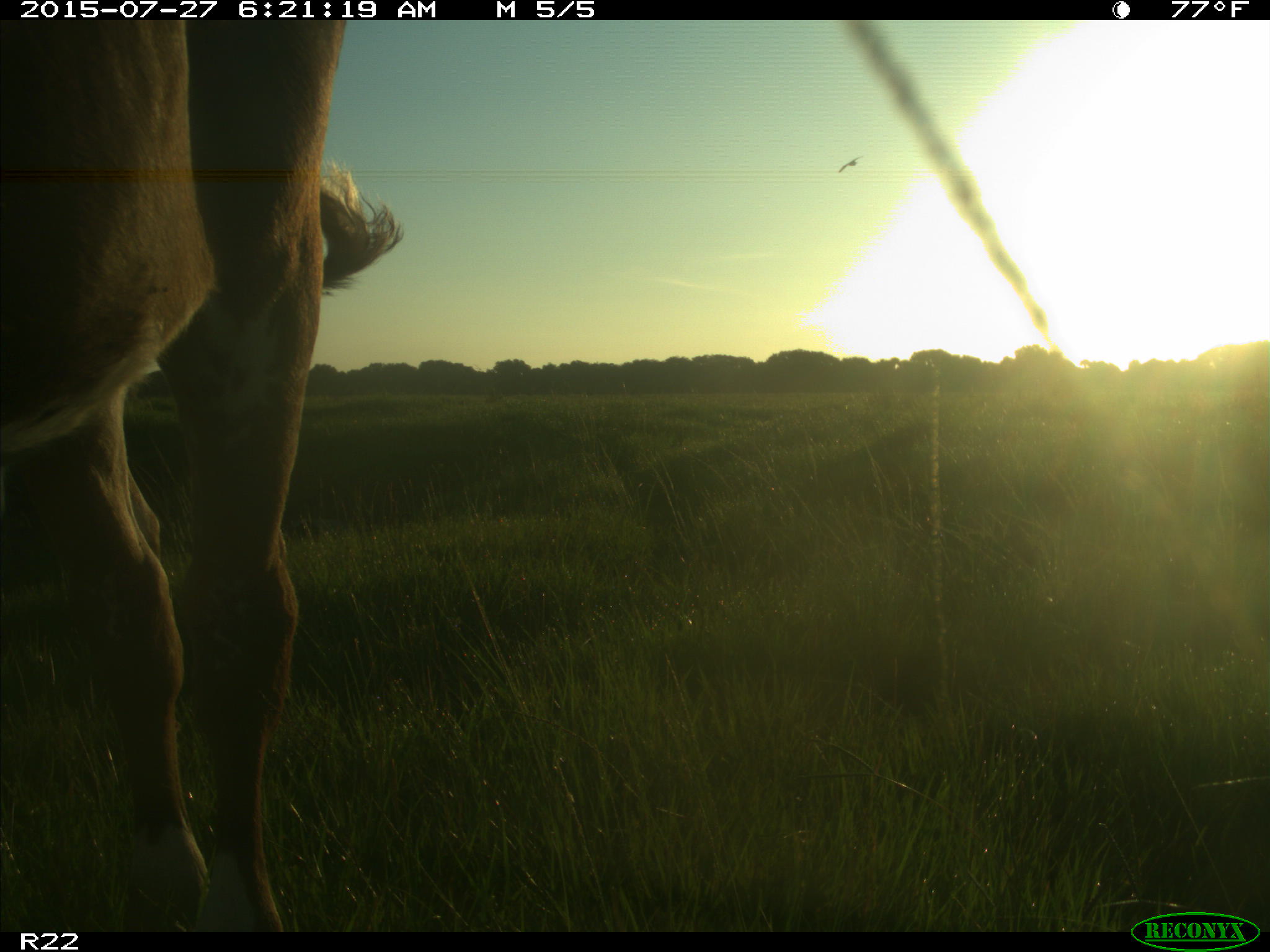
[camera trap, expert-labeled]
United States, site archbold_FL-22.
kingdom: Animalia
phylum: Chordata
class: Mammalia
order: Artiodactyla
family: Bovidae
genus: Bos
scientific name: Bos taurus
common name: domestic cow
Bos taurus (domestic cow).